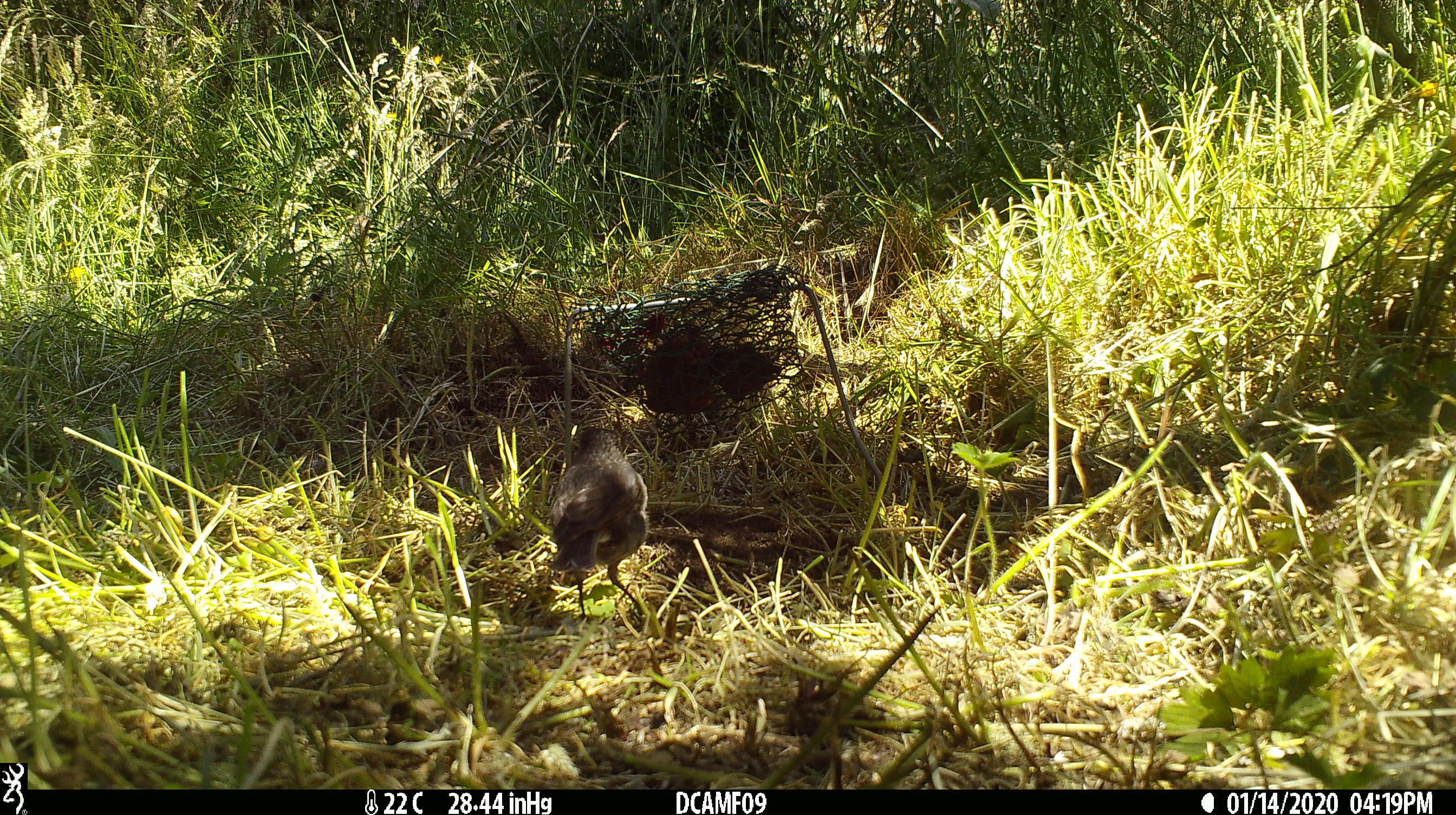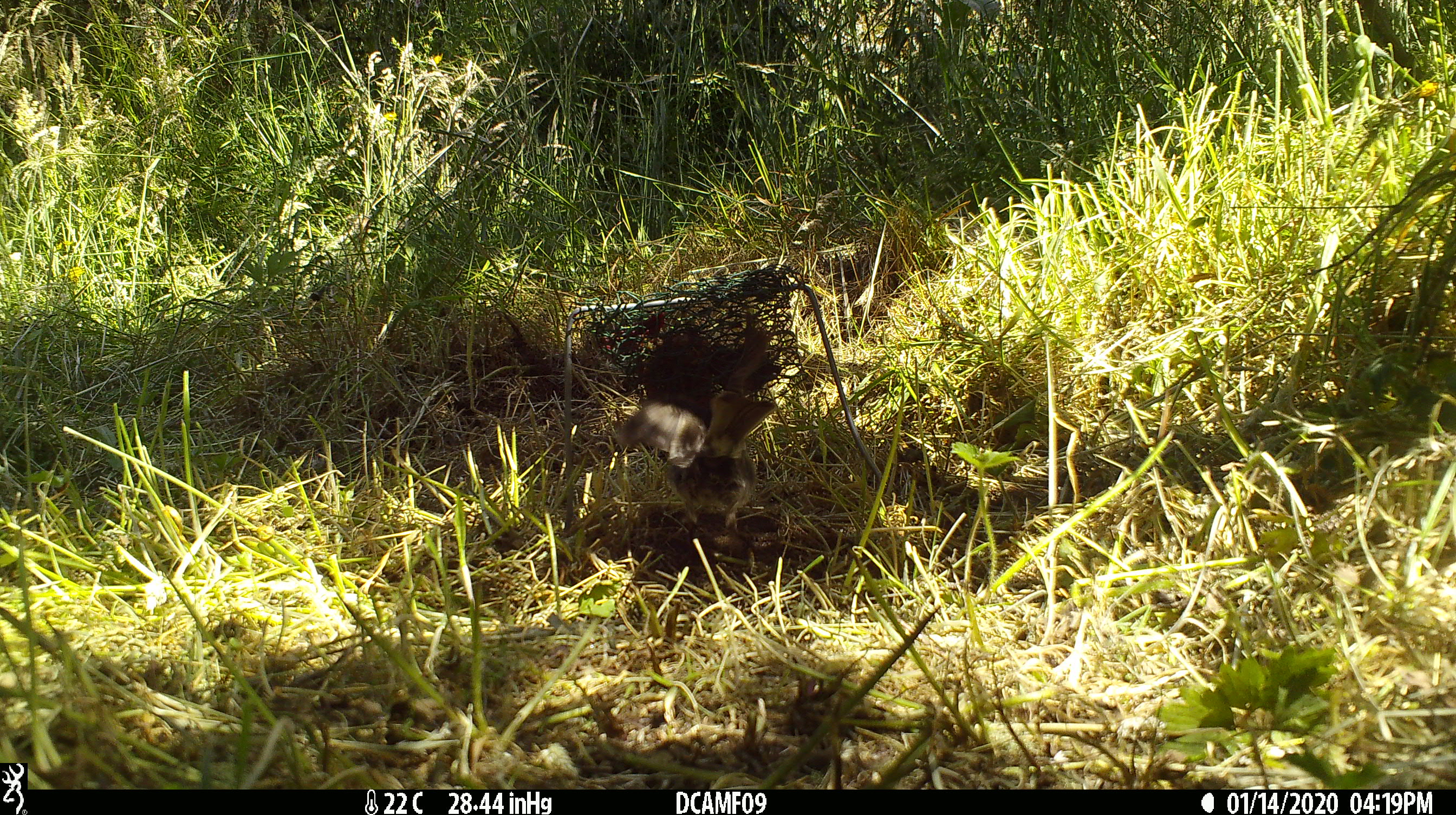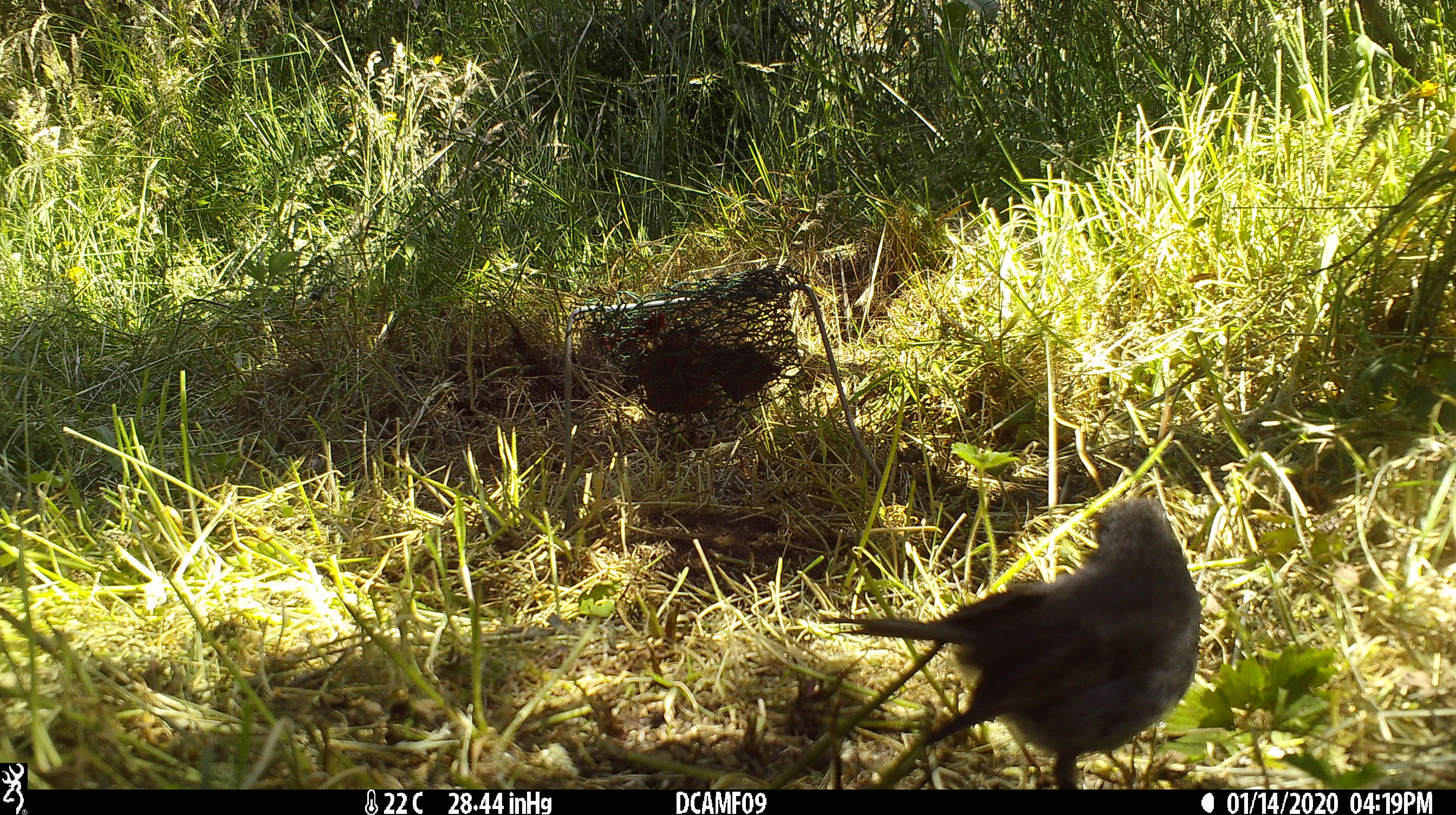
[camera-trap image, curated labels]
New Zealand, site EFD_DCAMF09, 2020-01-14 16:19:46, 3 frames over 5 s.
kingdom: Animalia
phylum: Chordata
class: Aves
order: Passeriformes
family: Petroicidae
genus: Petroica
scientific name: Petroica australis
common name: new zealand robin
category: robin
Robin (new zealand robin) (Petroica australis).